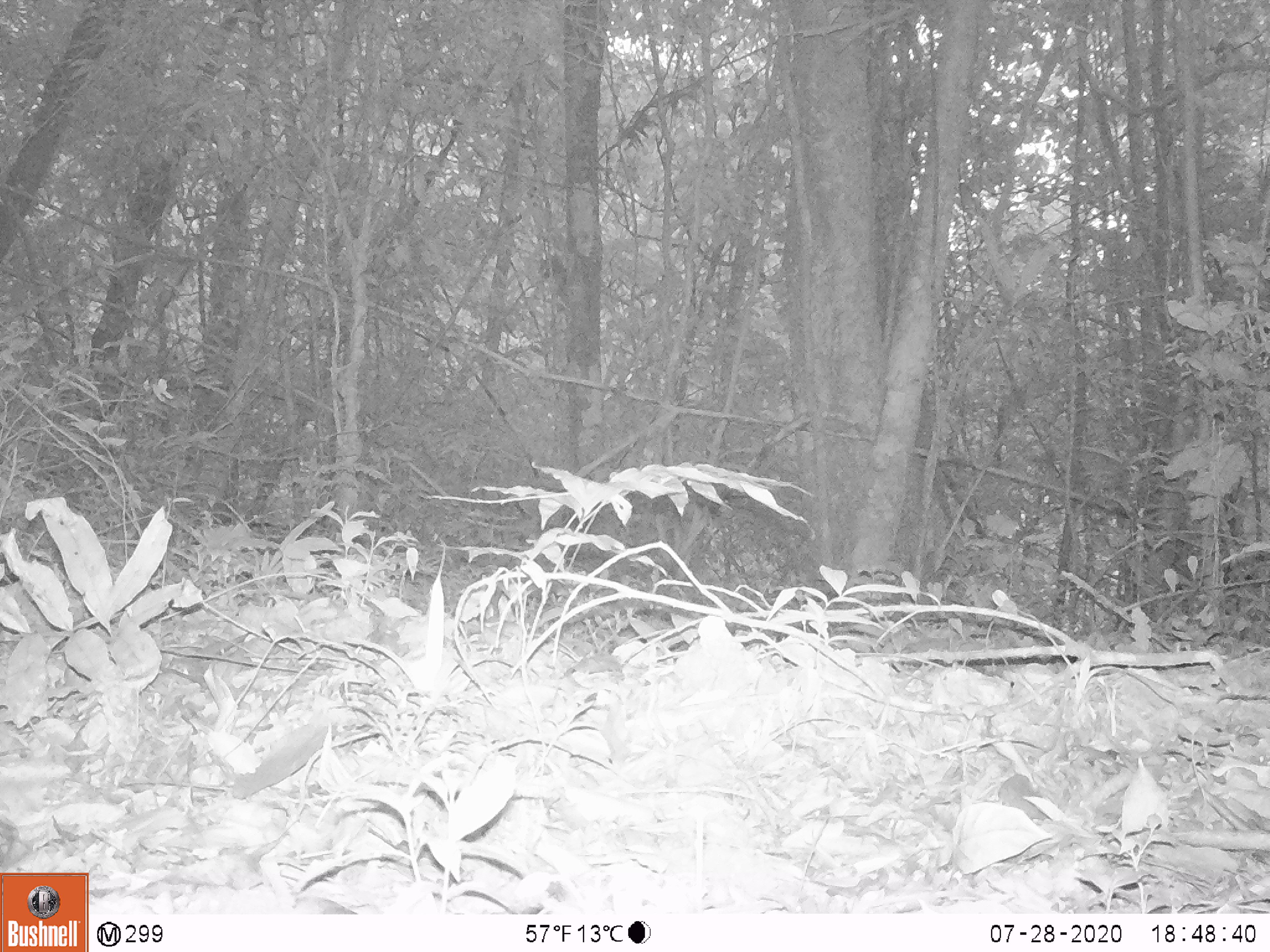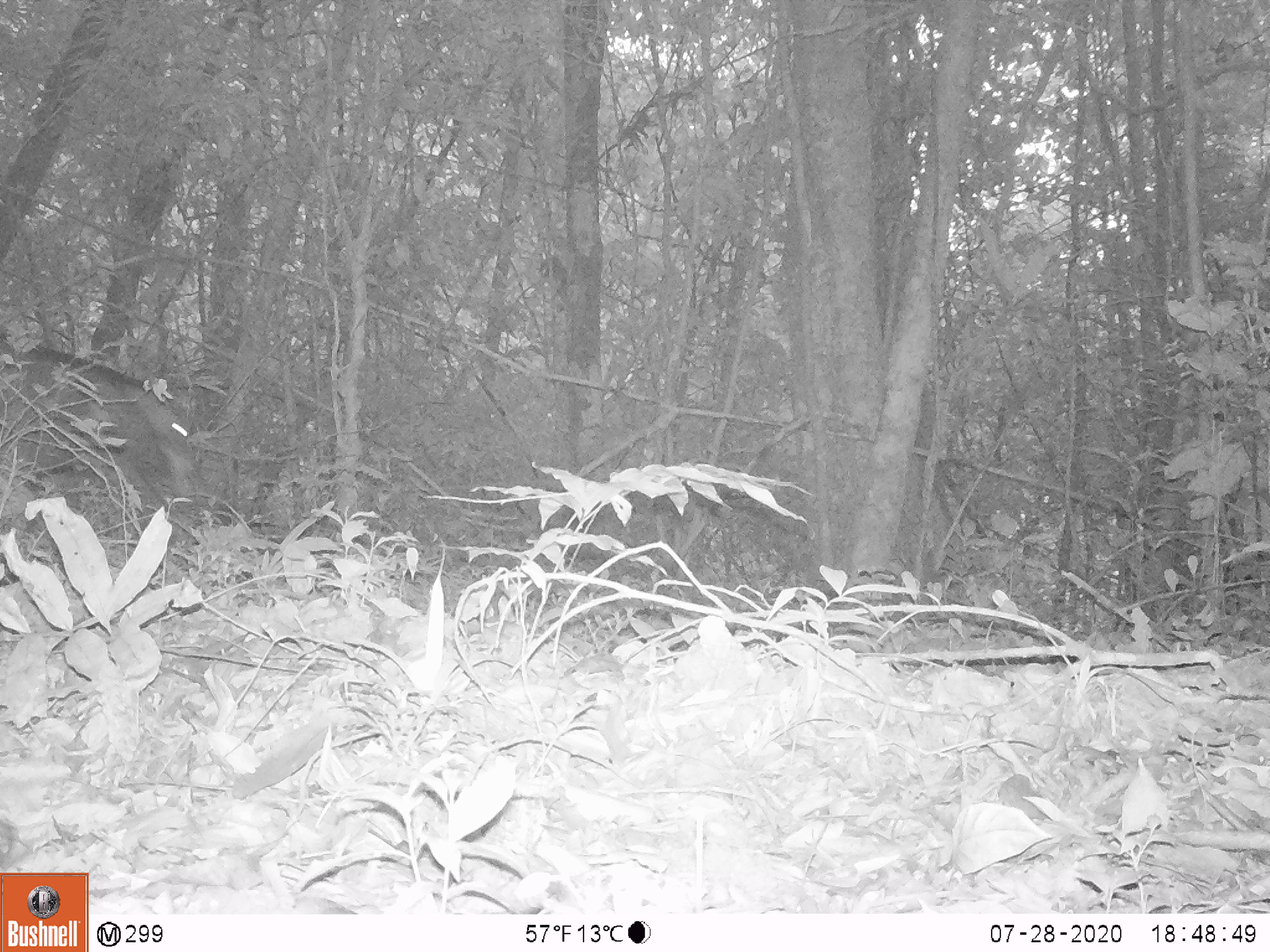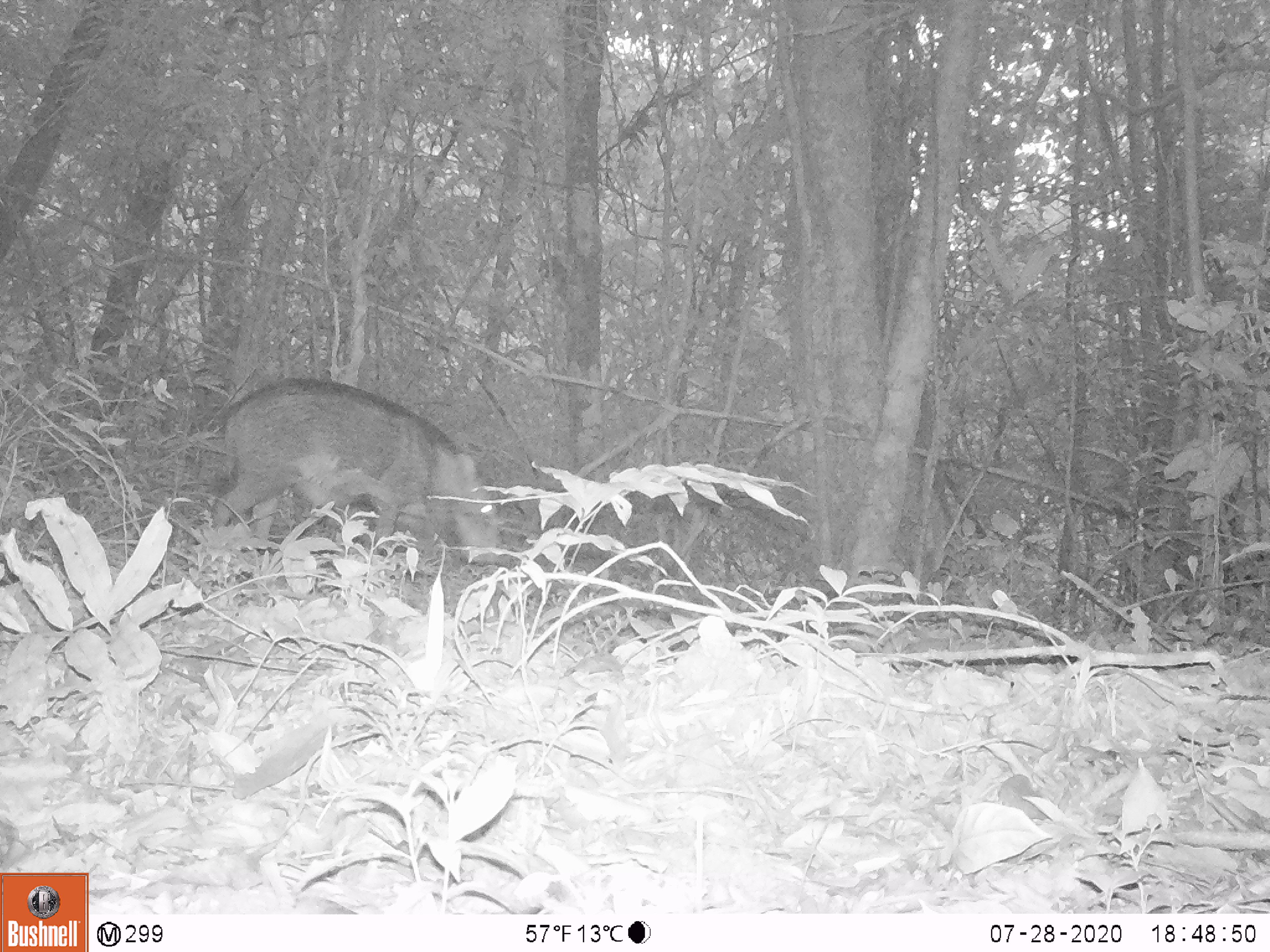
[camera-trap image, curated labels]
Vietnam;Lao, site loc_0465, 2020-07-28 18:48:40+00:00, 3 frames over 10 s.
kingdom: Animalia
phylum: Chordata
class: Mammalia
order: Artiodactyla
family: Suidae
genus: Sus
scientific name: Sus scrofa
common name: eurasian wild pig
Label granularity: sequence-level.